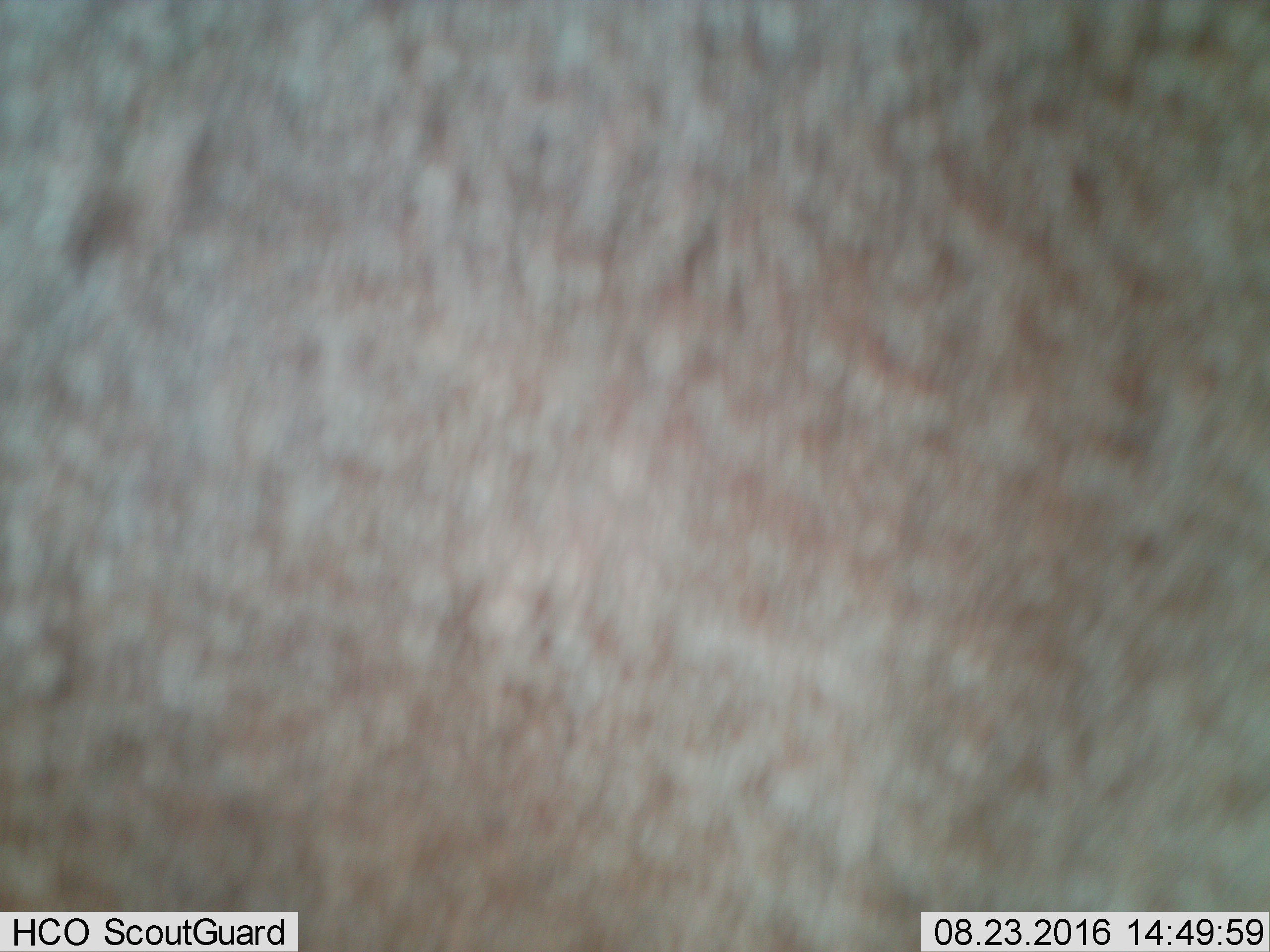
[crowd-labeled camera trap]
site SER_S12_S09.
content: unidentified animal